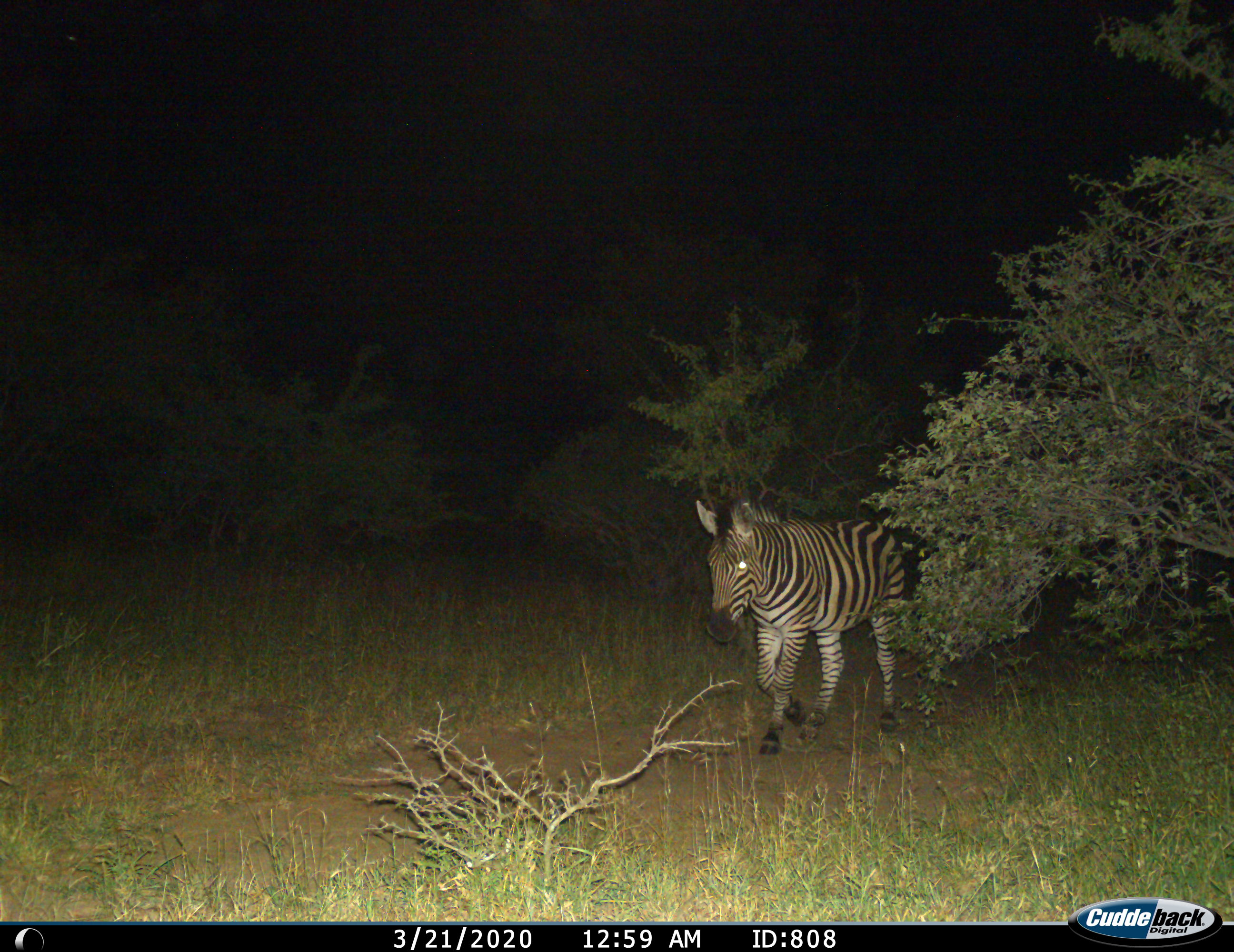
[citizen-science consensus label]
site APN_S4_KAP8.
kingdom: Animalia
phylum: Chordata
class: Mammalia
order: Perissodactyla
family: Equidae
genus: Equus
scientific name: Equus quagga burchellii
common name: burchell's zebra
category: zebraburchells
Zebraburchells (burchell's zebra) (Equus quagga burchellii), count 1. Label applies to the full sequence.